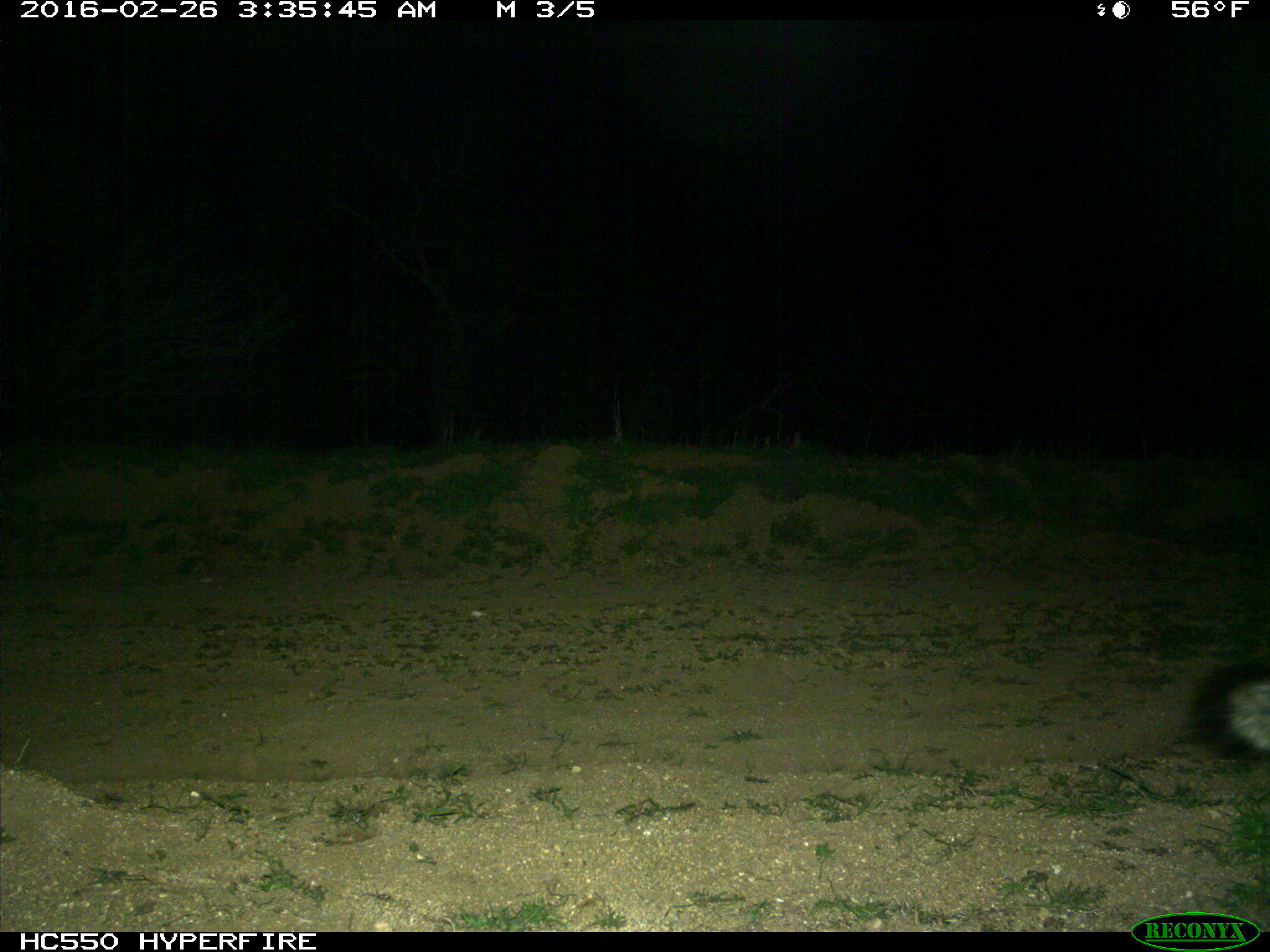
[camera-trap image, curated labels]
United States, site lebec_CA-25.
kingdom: Animalia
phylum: Chordata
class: Mammalia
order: Carnivora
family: Canidae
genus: Urocyon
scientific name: Urocyon cinereoargenteus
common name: gray fox